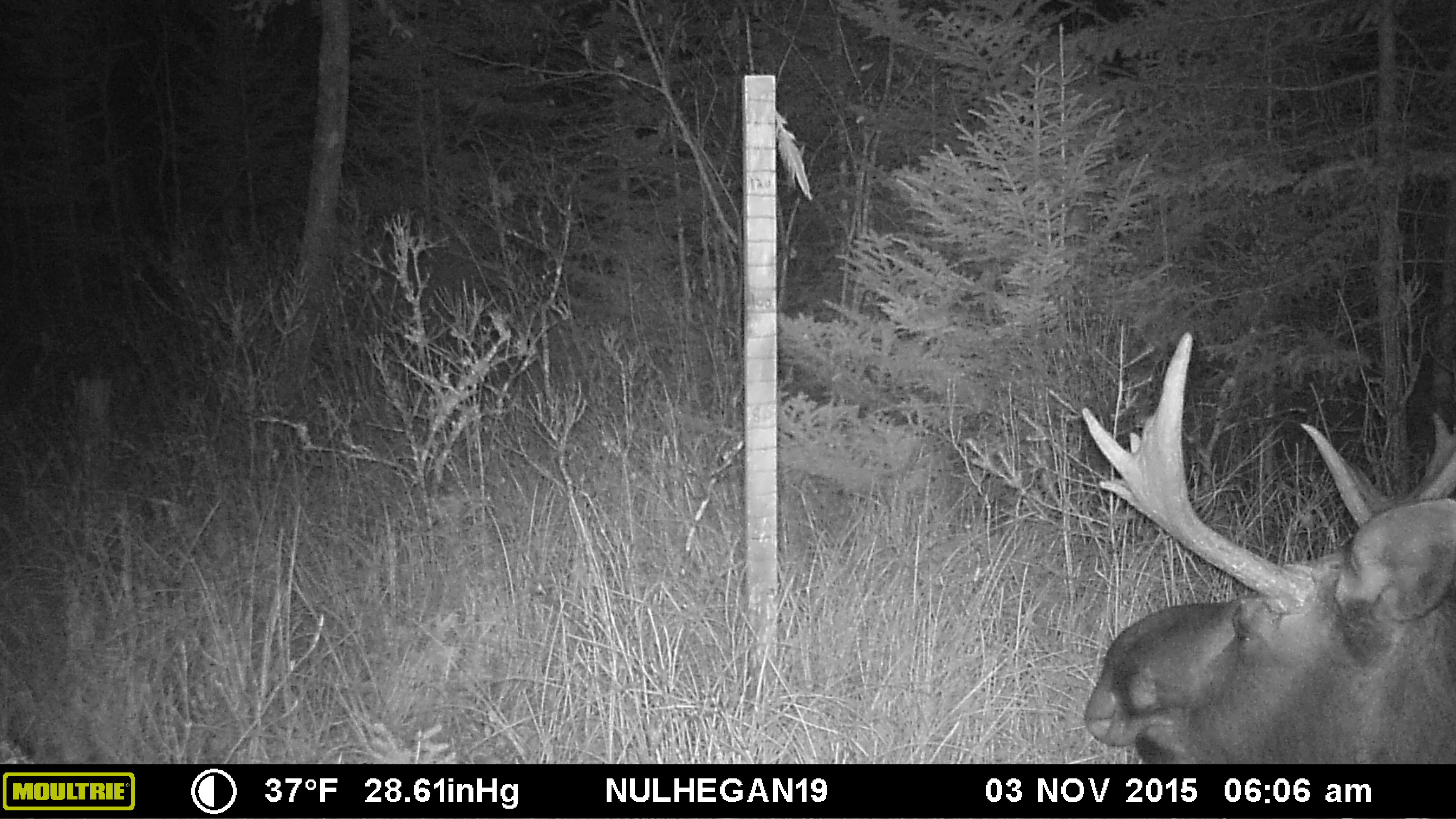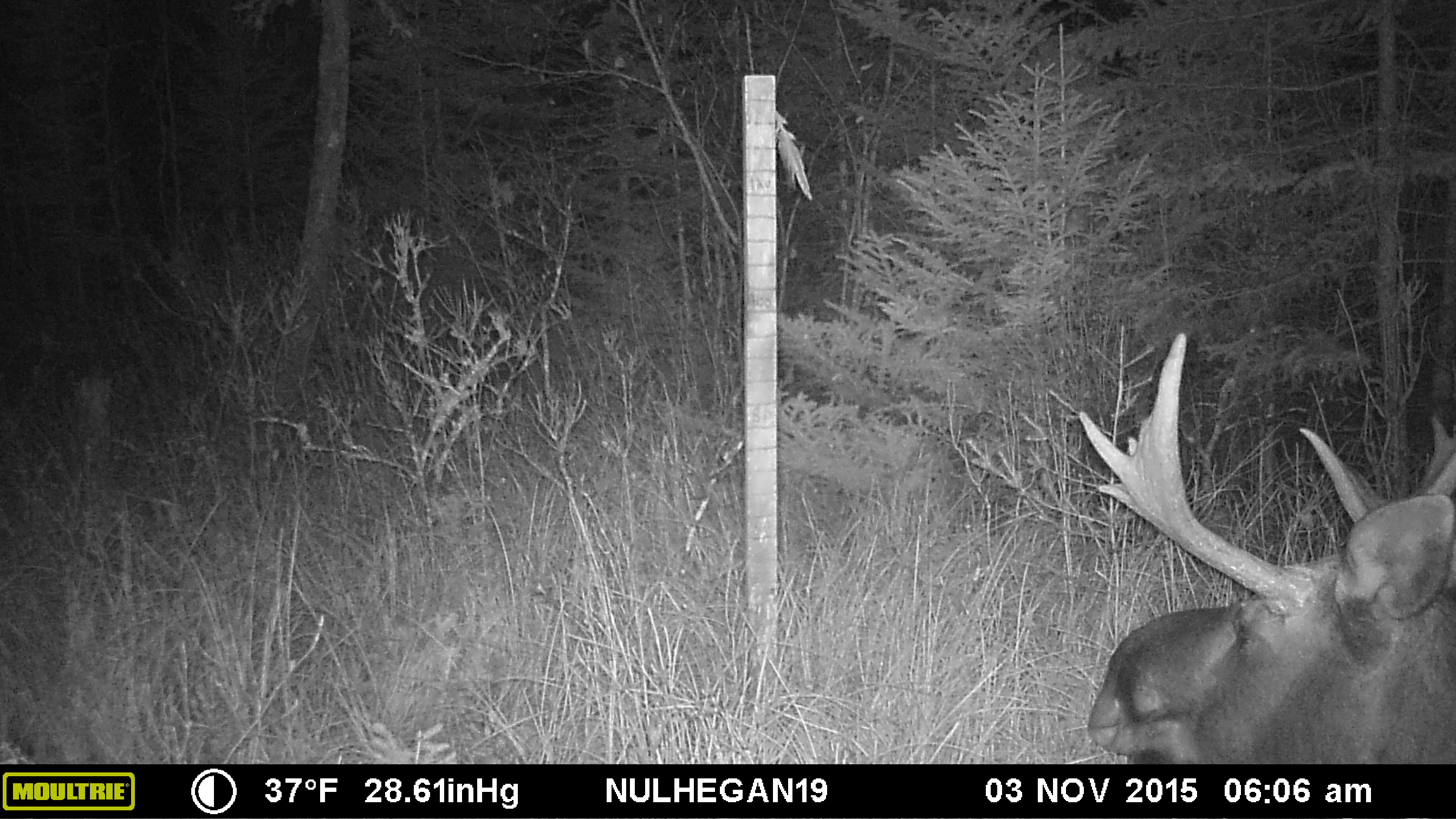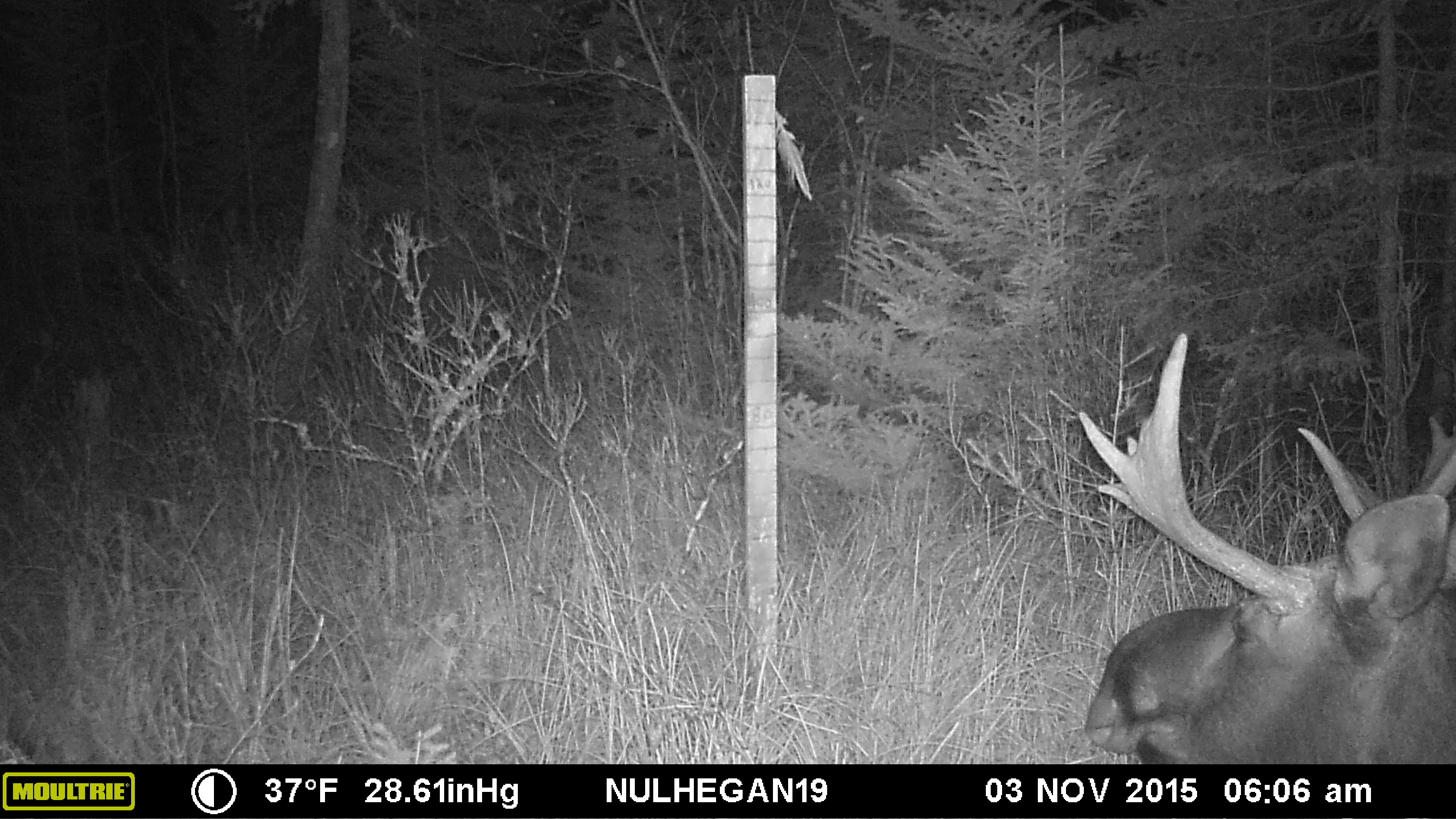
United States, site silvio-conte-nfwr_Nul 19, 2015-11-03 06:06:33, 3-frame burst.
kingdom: Animalia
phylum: Chordata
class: Mammalia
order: Artiodactyla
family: Cervidae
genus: Alces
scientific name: Alces alces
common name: moose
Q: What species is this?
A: Moose (Alces alces).